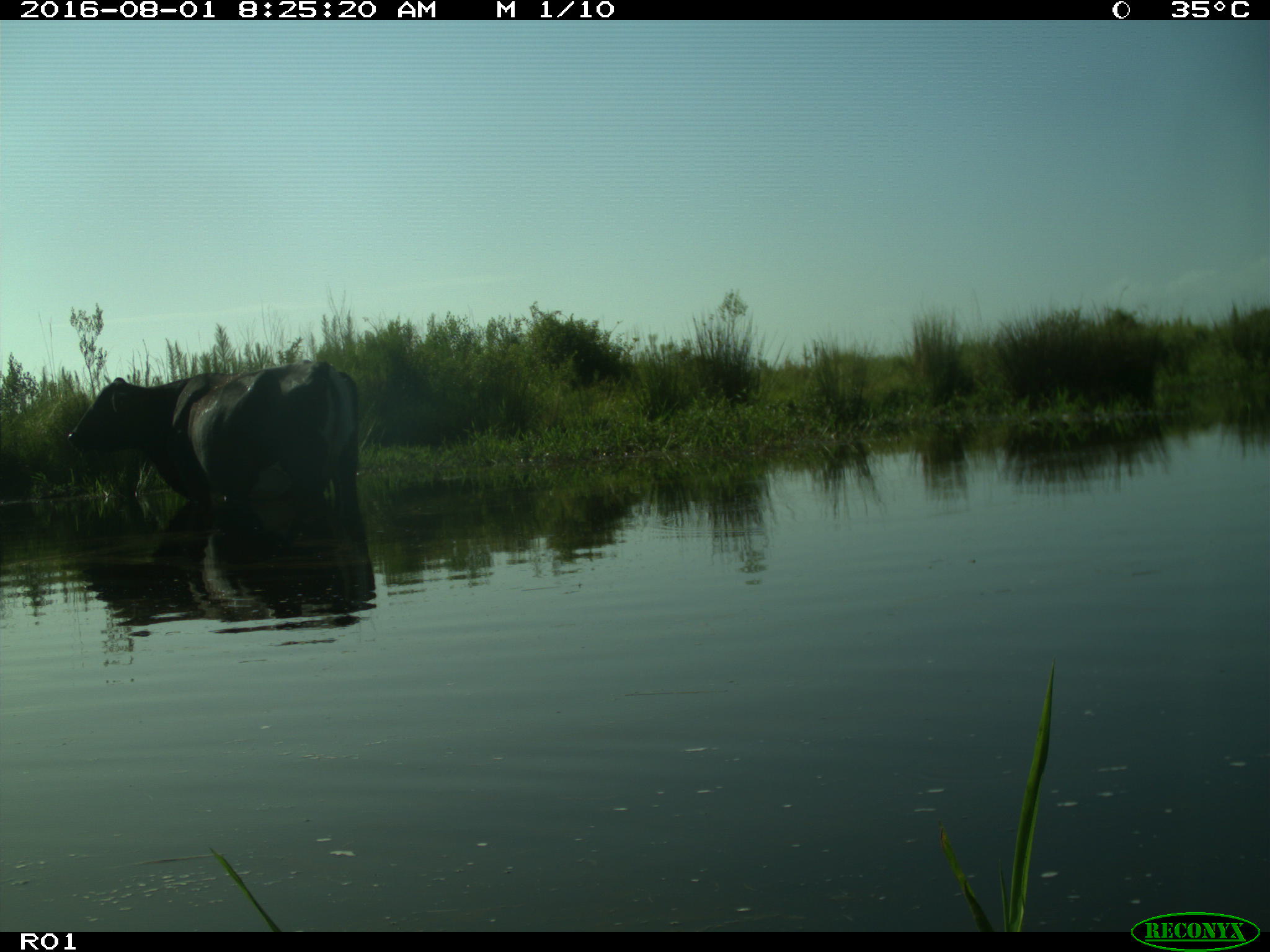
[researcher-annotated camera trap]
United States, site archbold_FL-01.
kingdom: Animalia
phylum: Chordata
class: Mammalia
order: Artiodactyla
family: Bovidae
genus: Bos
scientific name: Bos taurus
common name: domestic cow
Bos taurus (domestic cow).